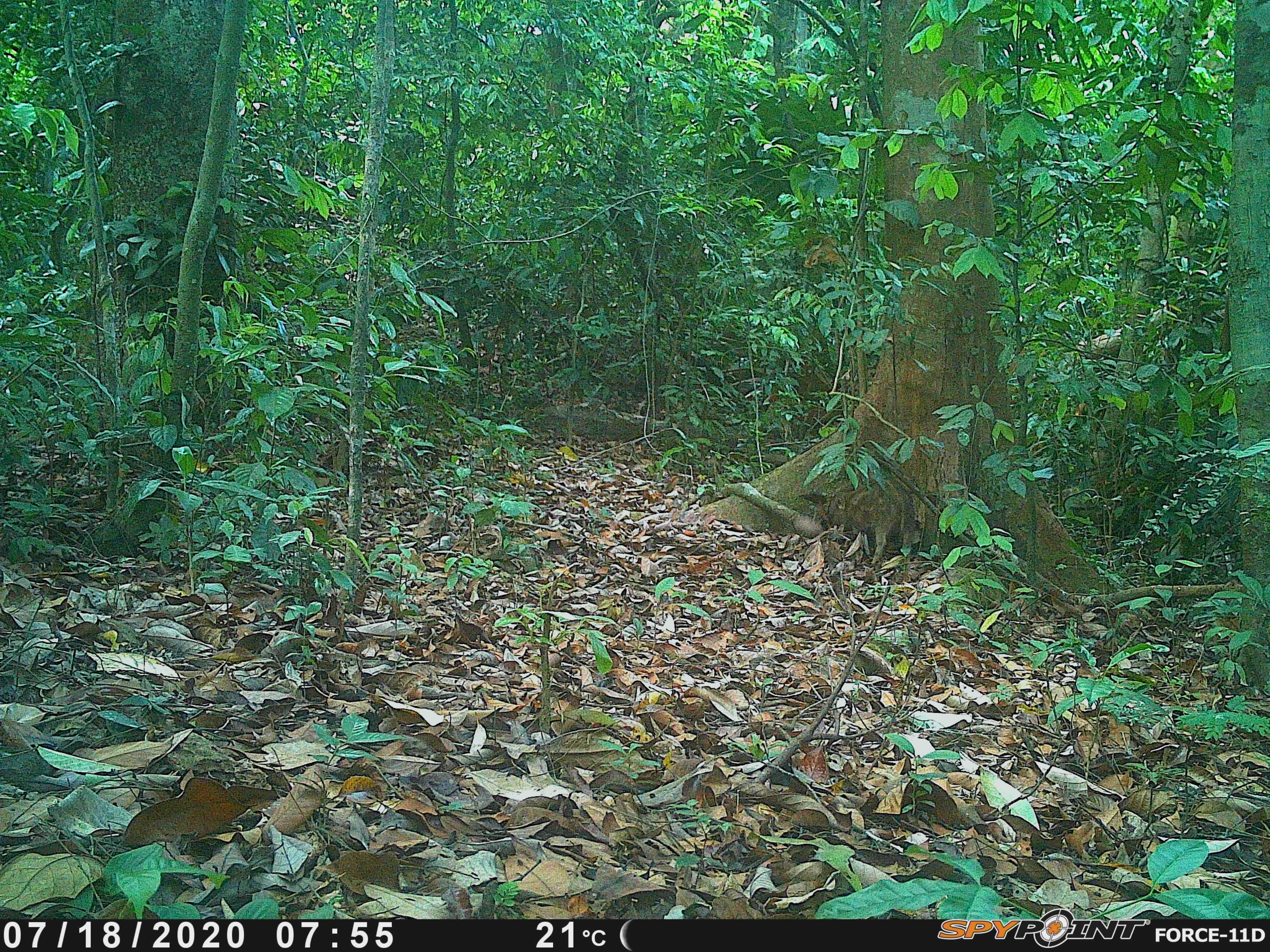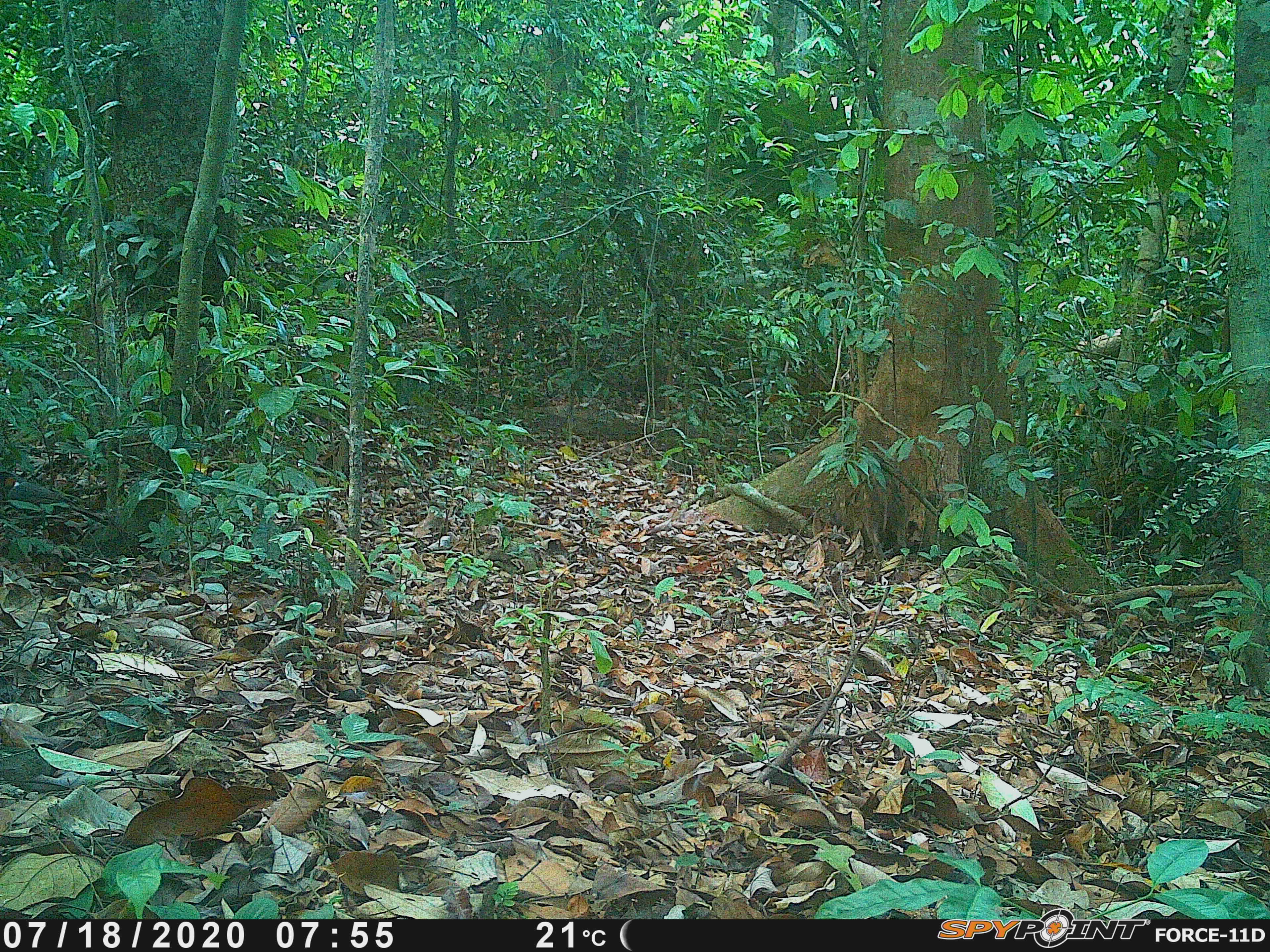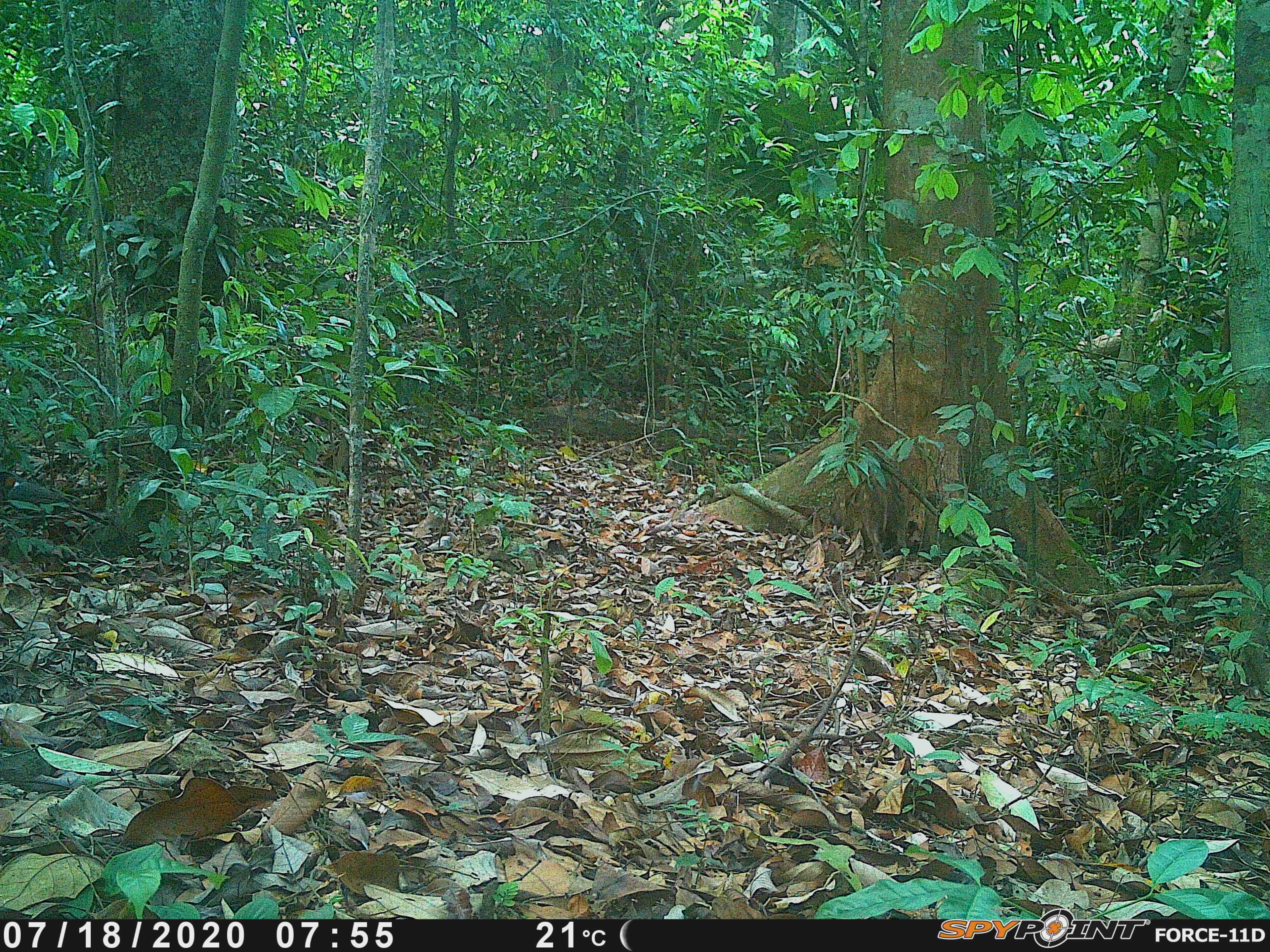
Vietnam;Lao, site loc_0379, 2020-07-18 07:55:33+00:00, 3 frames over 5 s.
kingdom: Animalia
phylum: Chordata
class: Mammalia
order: Artiodactyla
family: Suidae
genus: Sus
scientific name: Sus scrofa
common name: eurasian wild pig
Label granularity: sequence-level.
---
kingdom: Animalia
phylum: Chordata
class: Aves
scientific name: Aves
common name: bird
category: unidentified bird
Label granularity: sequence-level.